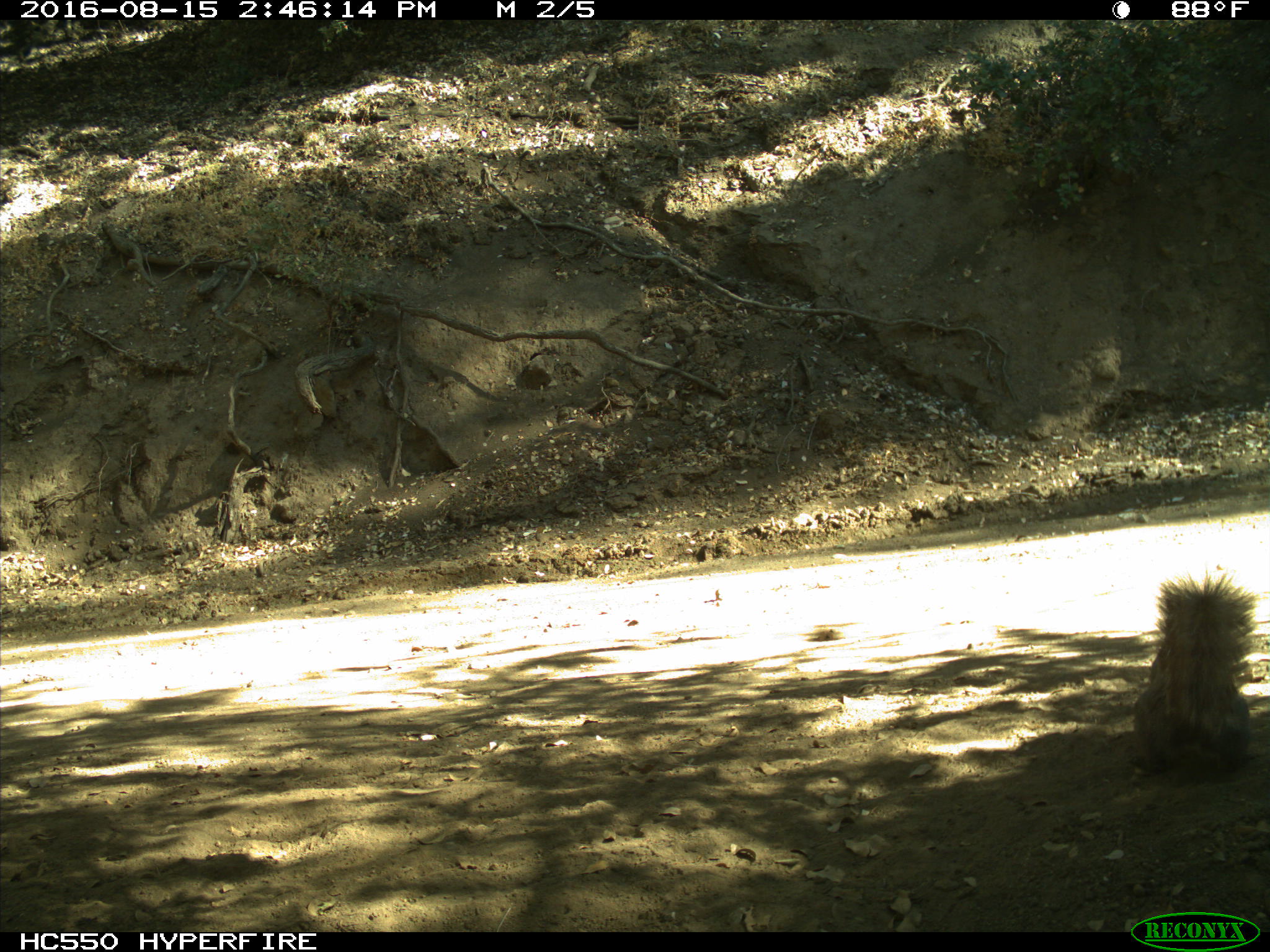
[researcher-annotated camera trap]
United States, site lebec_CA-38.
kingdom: Animalia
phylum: Chordata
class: Mammalia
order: Rodentia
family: Sciuridae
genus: Sciurus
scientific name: Sciurus carolinensis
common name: eastern gray squirrel